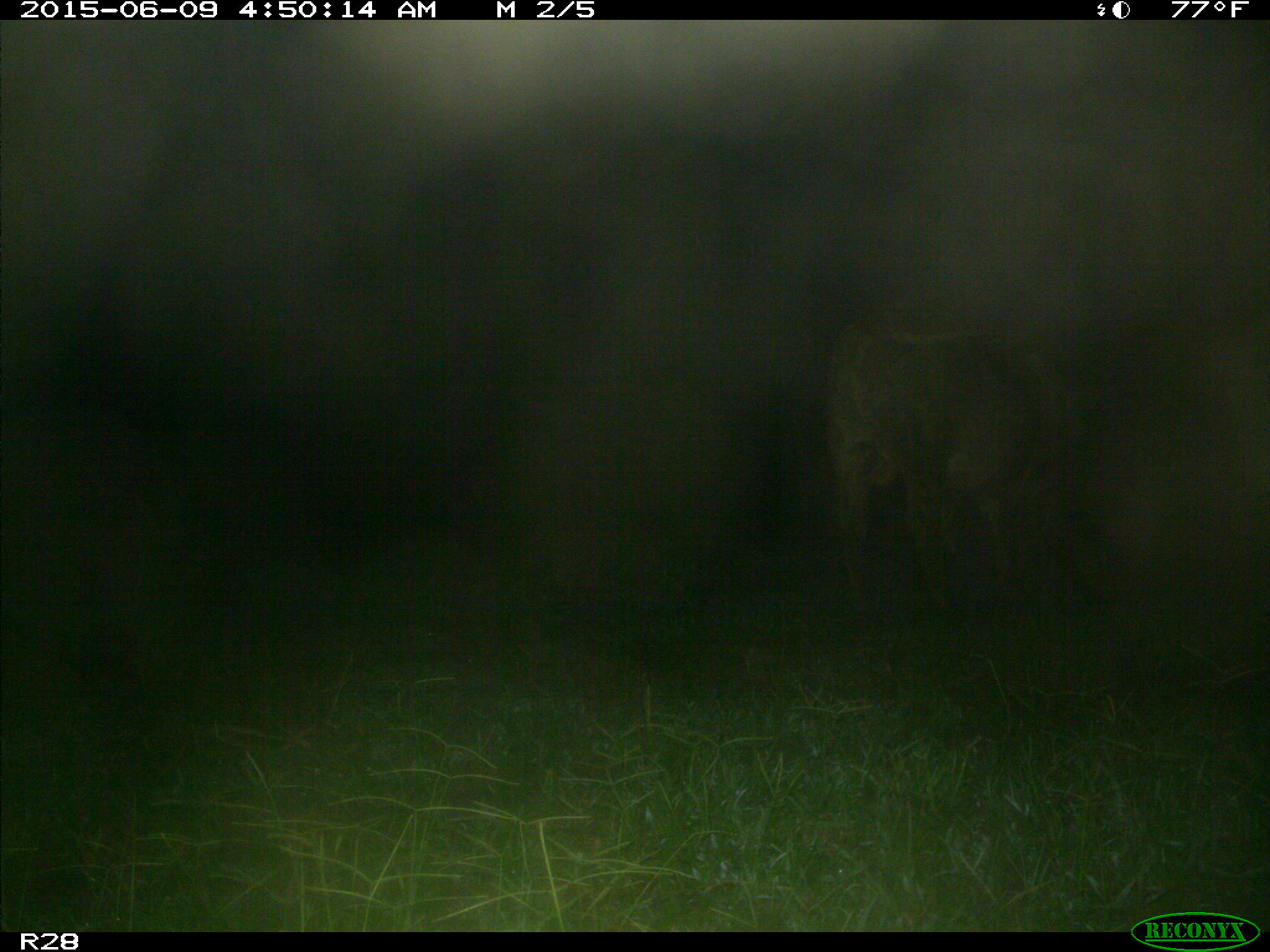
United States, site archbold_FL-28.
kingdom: Animalia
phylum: Chordata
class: Mammalia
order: Artiodactyla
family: Bovidae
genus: Bos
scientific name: Bos taurus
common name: domestic cow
Bos taurus (domestic cow).